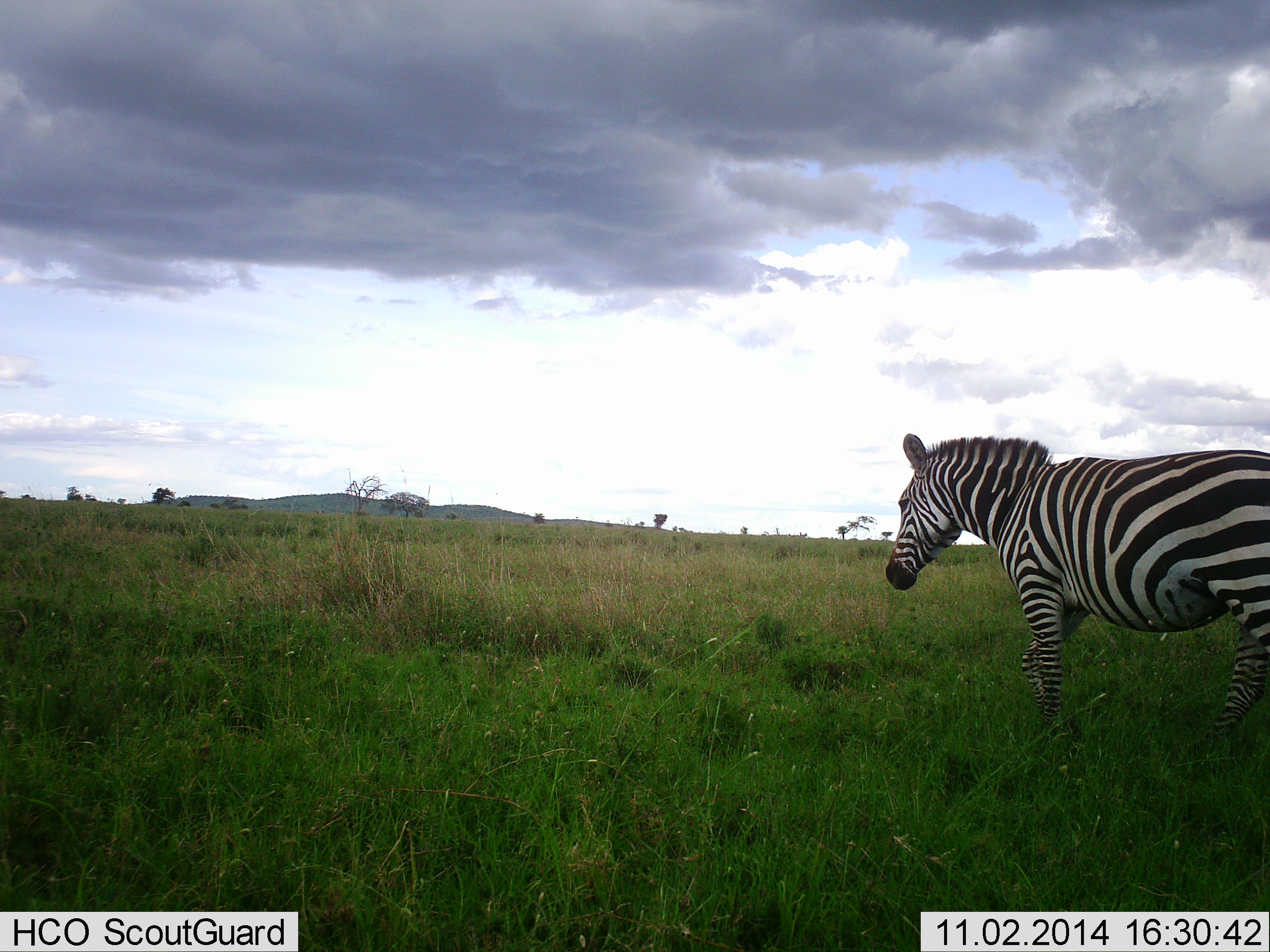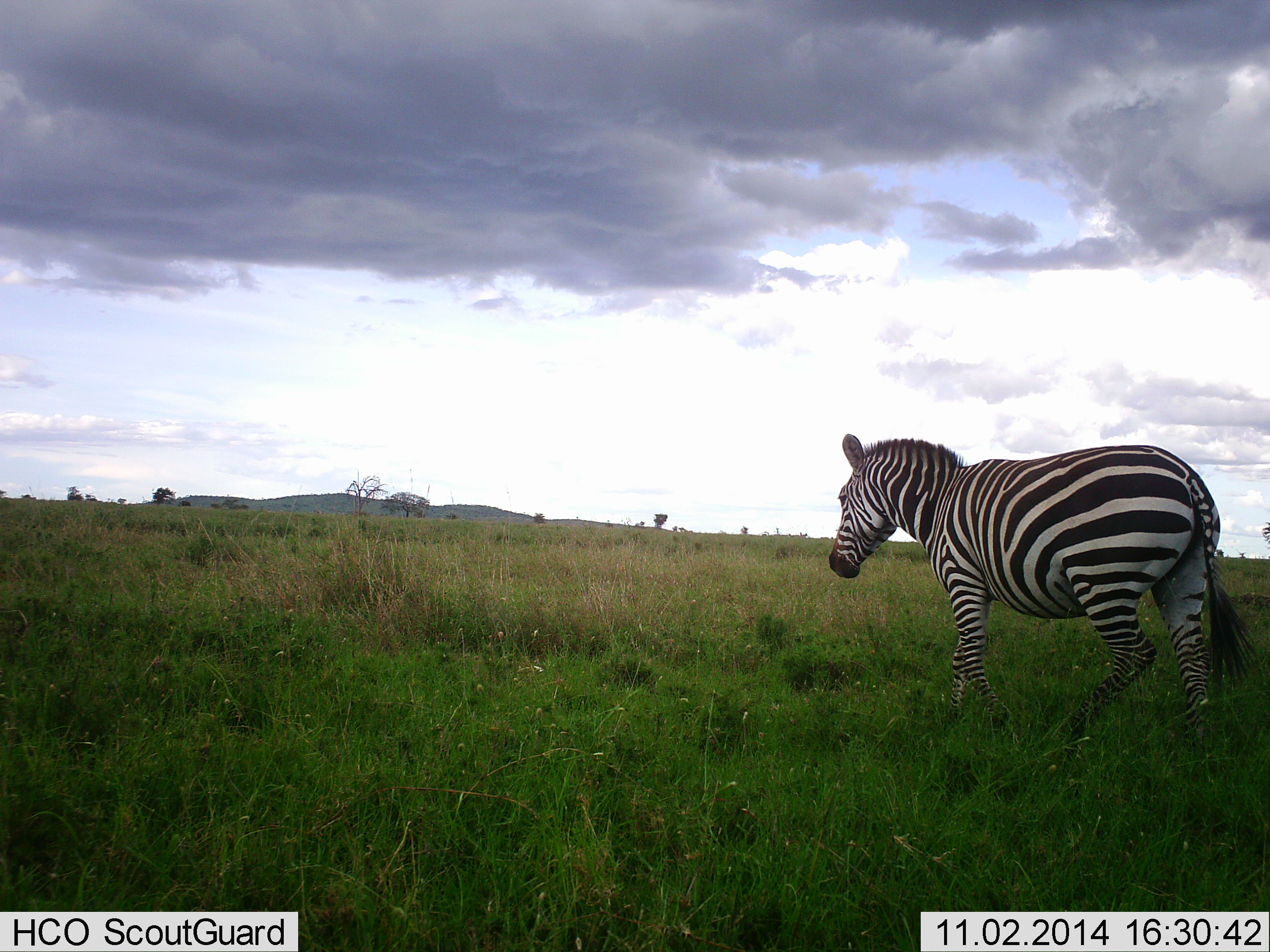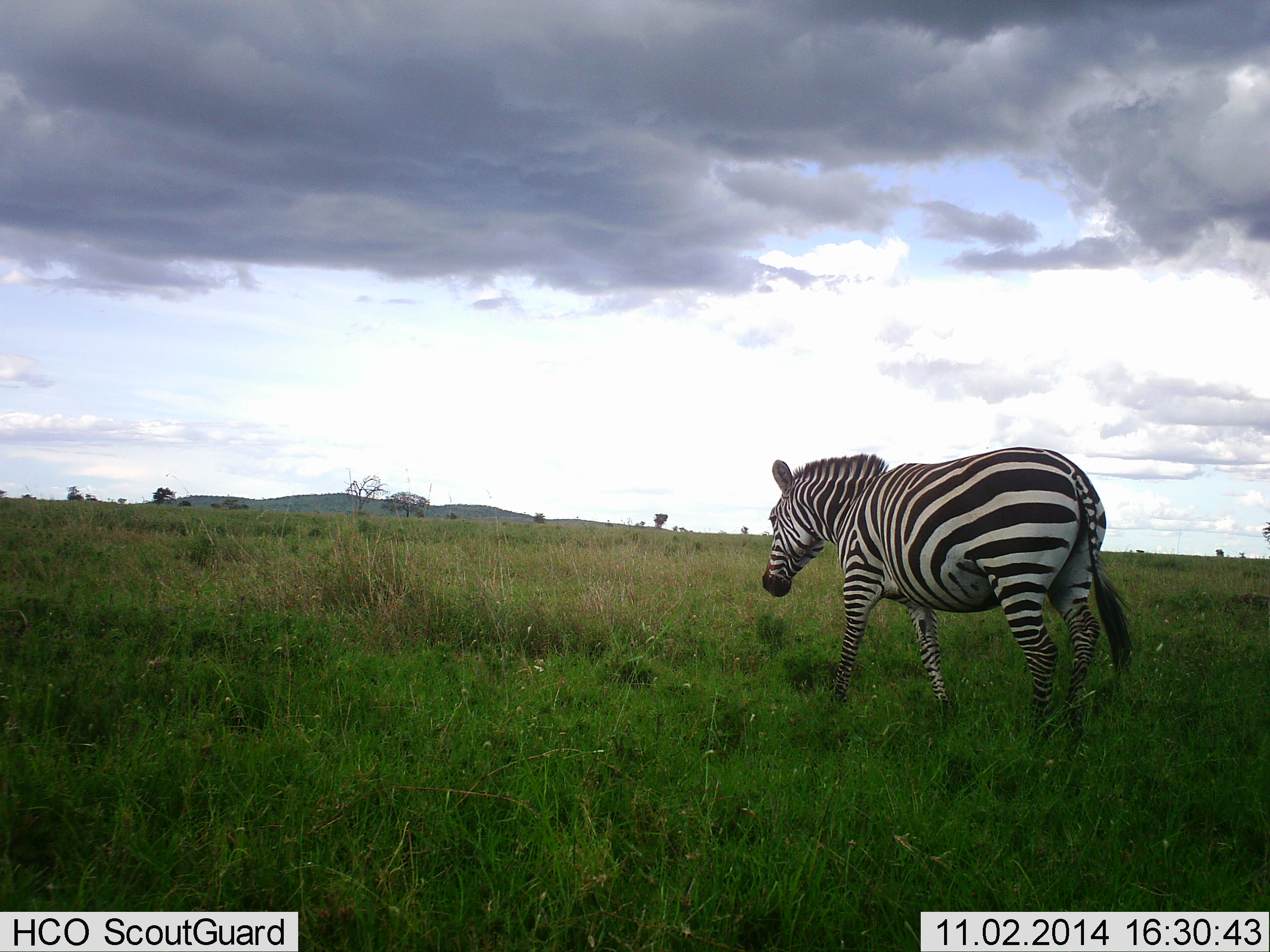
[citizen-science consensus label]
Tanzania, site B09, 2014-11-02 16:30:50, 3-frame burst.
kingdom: Animalia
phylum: Chordata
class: Mammalia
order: Perissodactyla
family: Equidae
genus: Equus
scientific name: Equus quagga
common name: plains zebra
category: zebra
Zebra (plains zebra) (Equus quagga), count 1. Behavior (volunteer vote fractions): standing 10%, resting 0%, moving 90%, interacting 0%. Young present (vote fraction): 0%. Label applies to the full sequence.